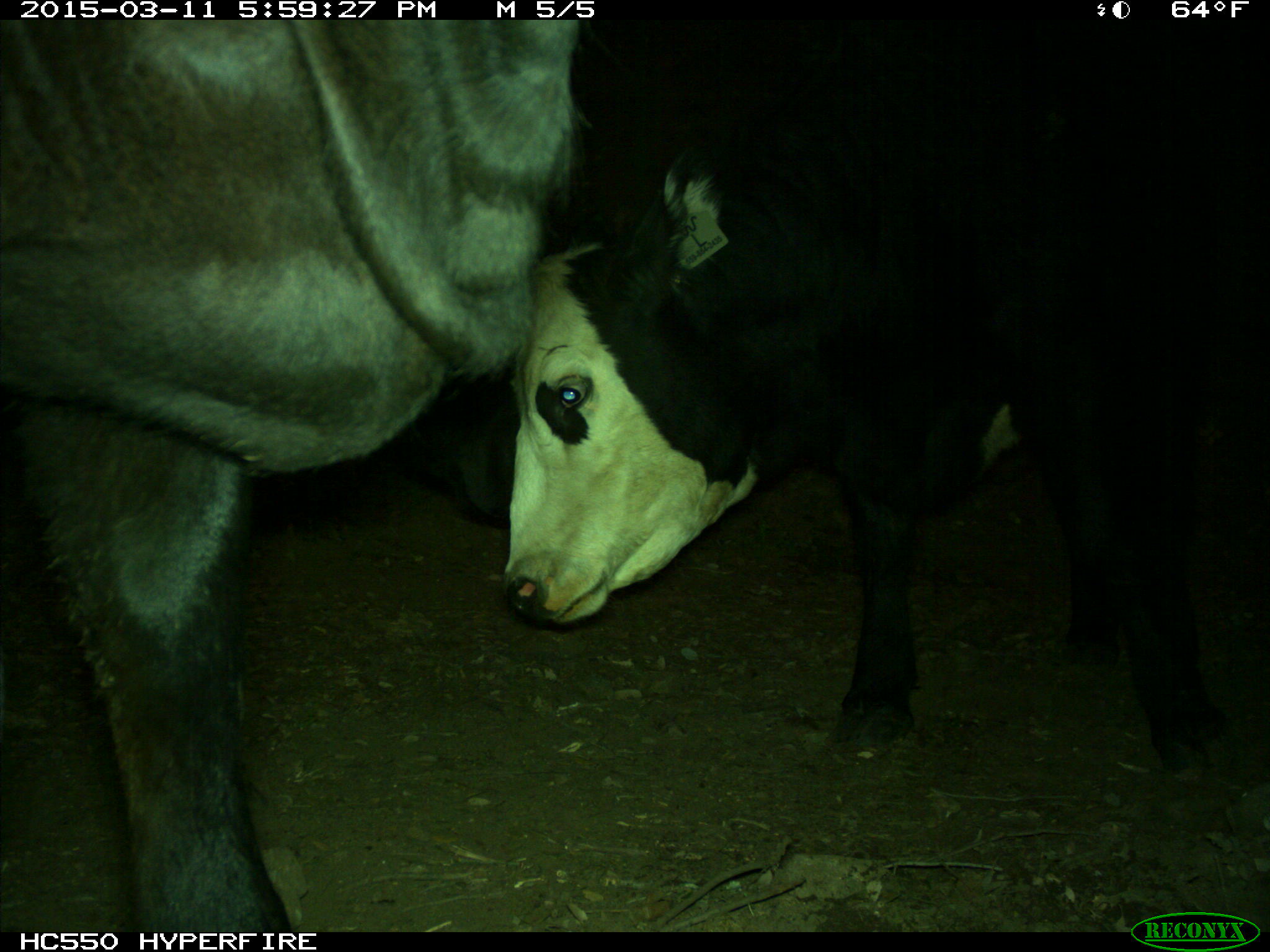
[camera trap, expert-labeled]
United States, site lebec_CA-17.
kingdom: Animalia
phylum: Chordata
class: Mammalia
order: Artiodactyla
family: Bovidae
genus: Bos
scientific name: Bos taurus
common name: domestic cow